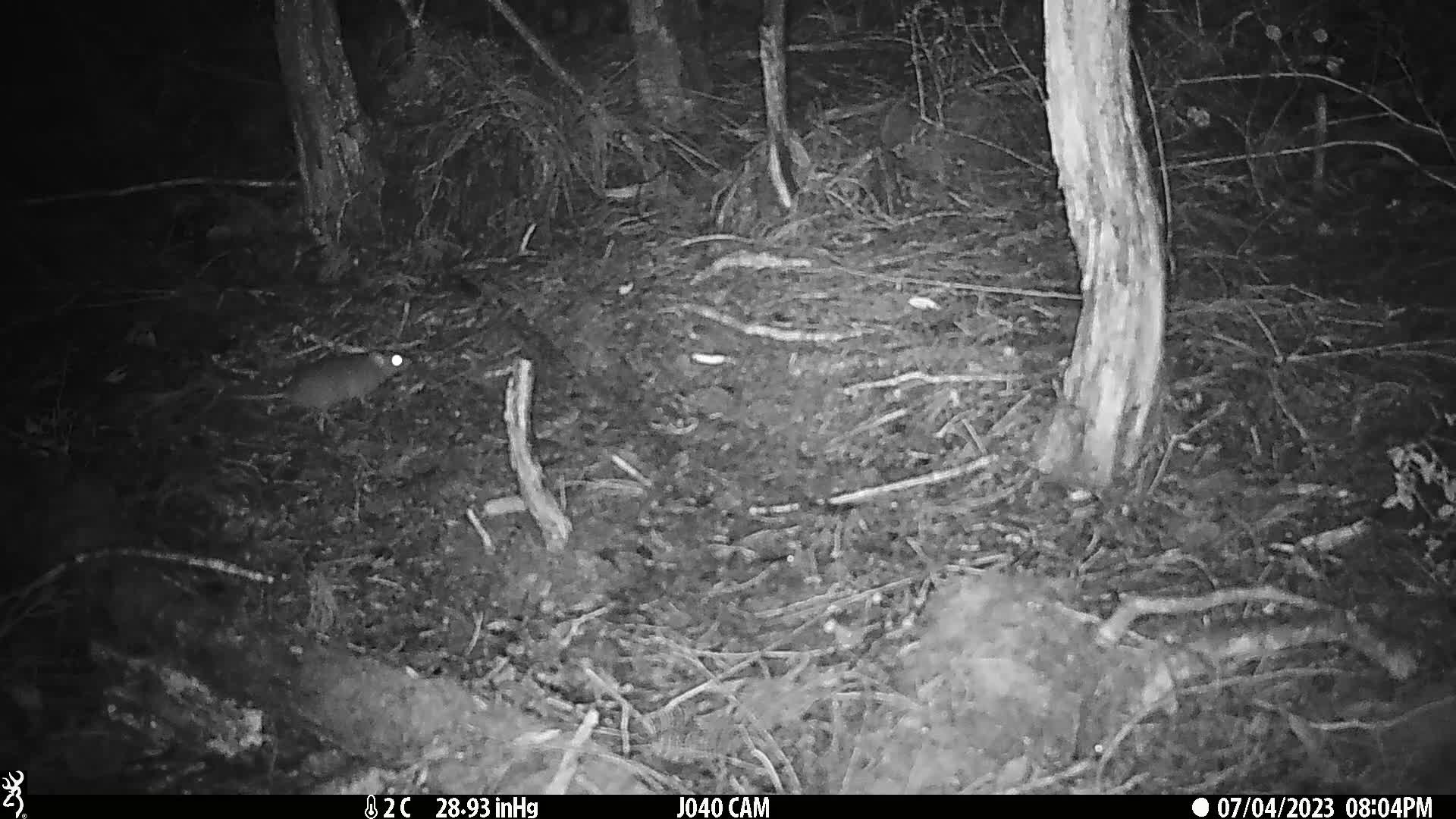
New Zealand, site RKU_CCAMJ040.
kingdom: Animalia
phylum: Chordata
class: Mammalia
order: Rodentia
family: Muridae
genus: Rattus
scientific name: Rattus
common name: rat